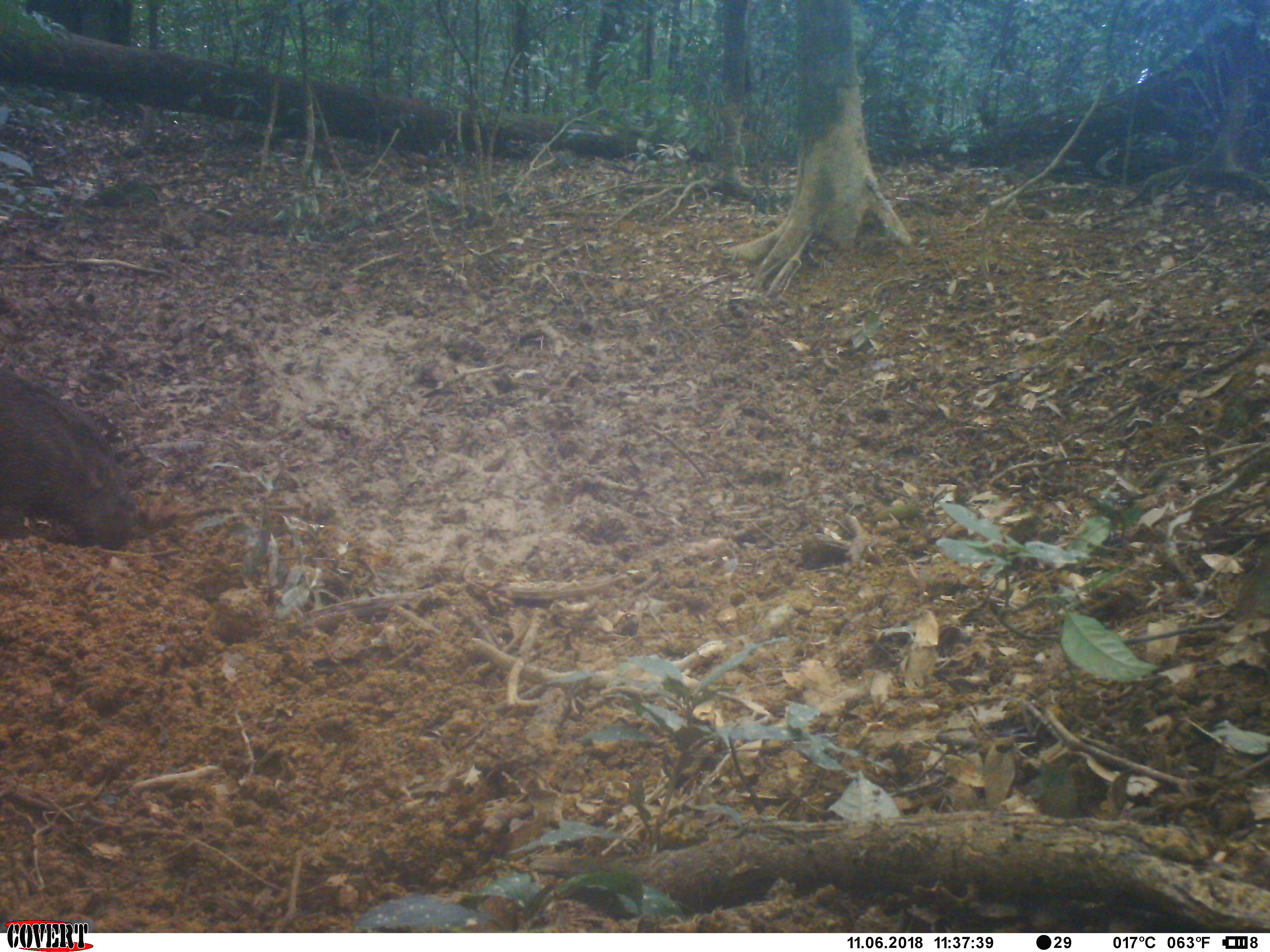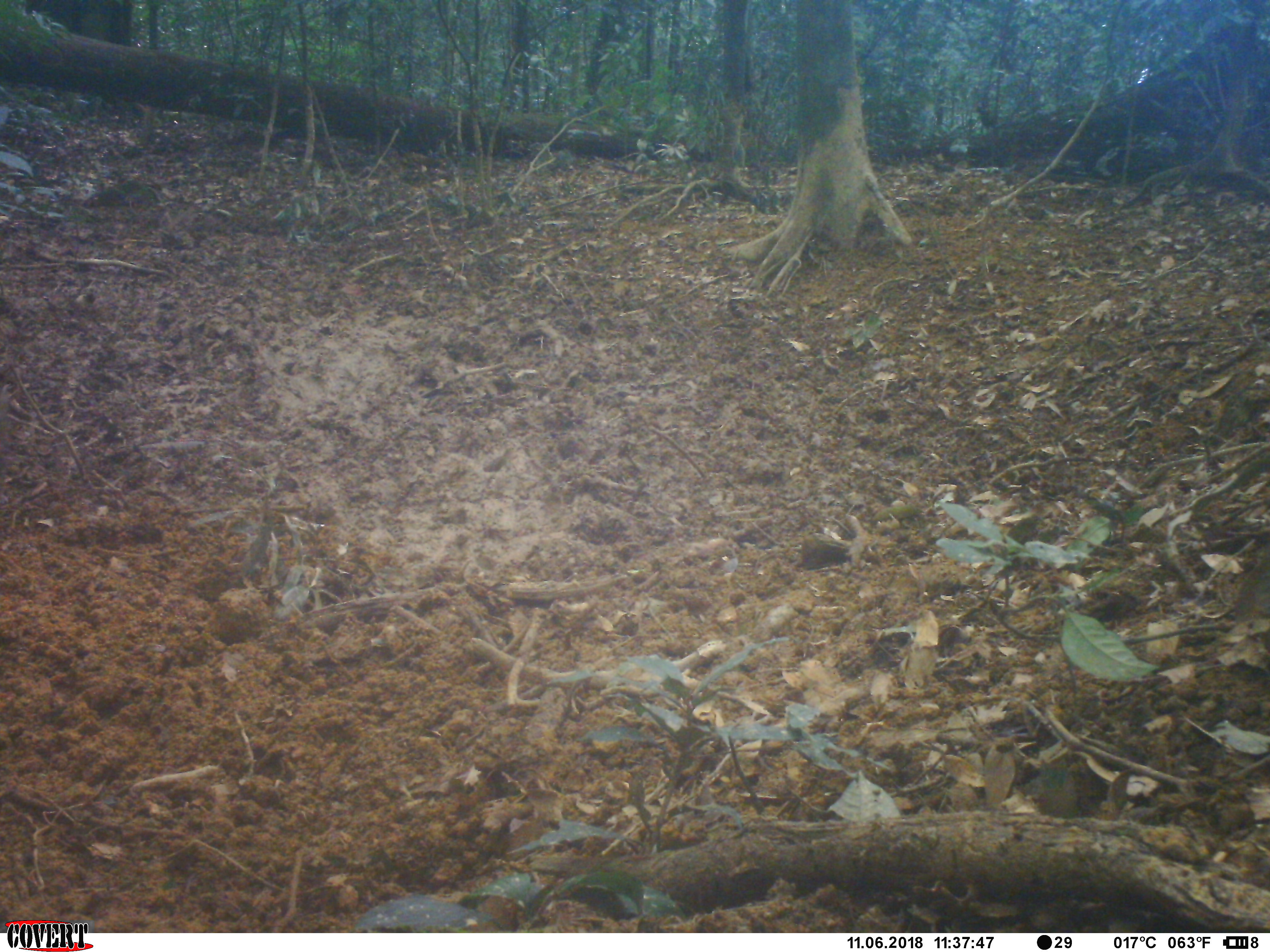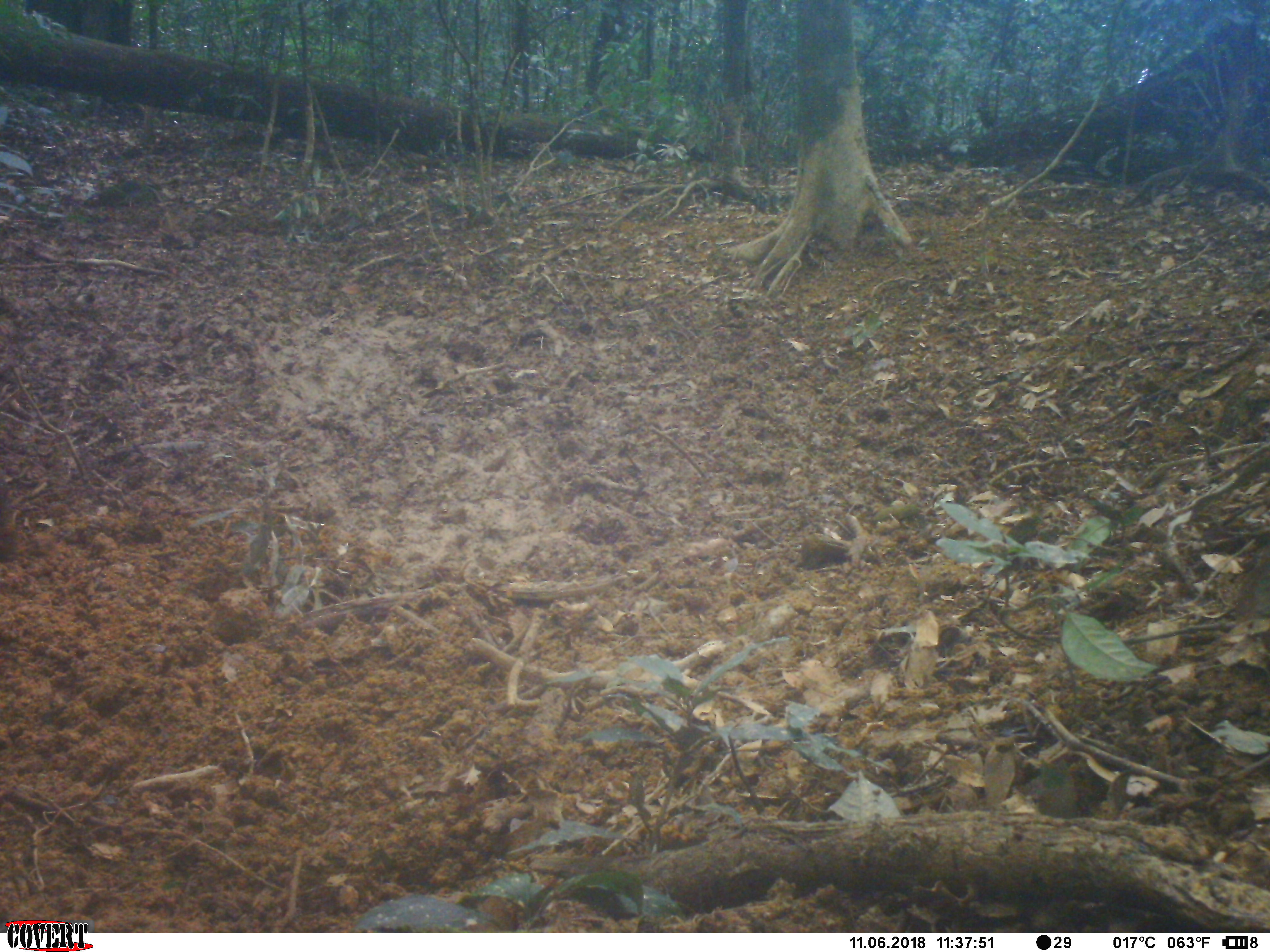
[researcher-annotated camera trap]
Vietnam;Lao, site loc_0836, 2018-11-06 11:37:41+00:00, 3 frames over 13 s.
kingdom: Animalia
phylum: Chordata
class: Mammalia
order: Artiodactyla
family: Suidae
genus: Sus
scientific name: Sus scrofa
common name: eurasian wild pig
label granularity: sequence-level